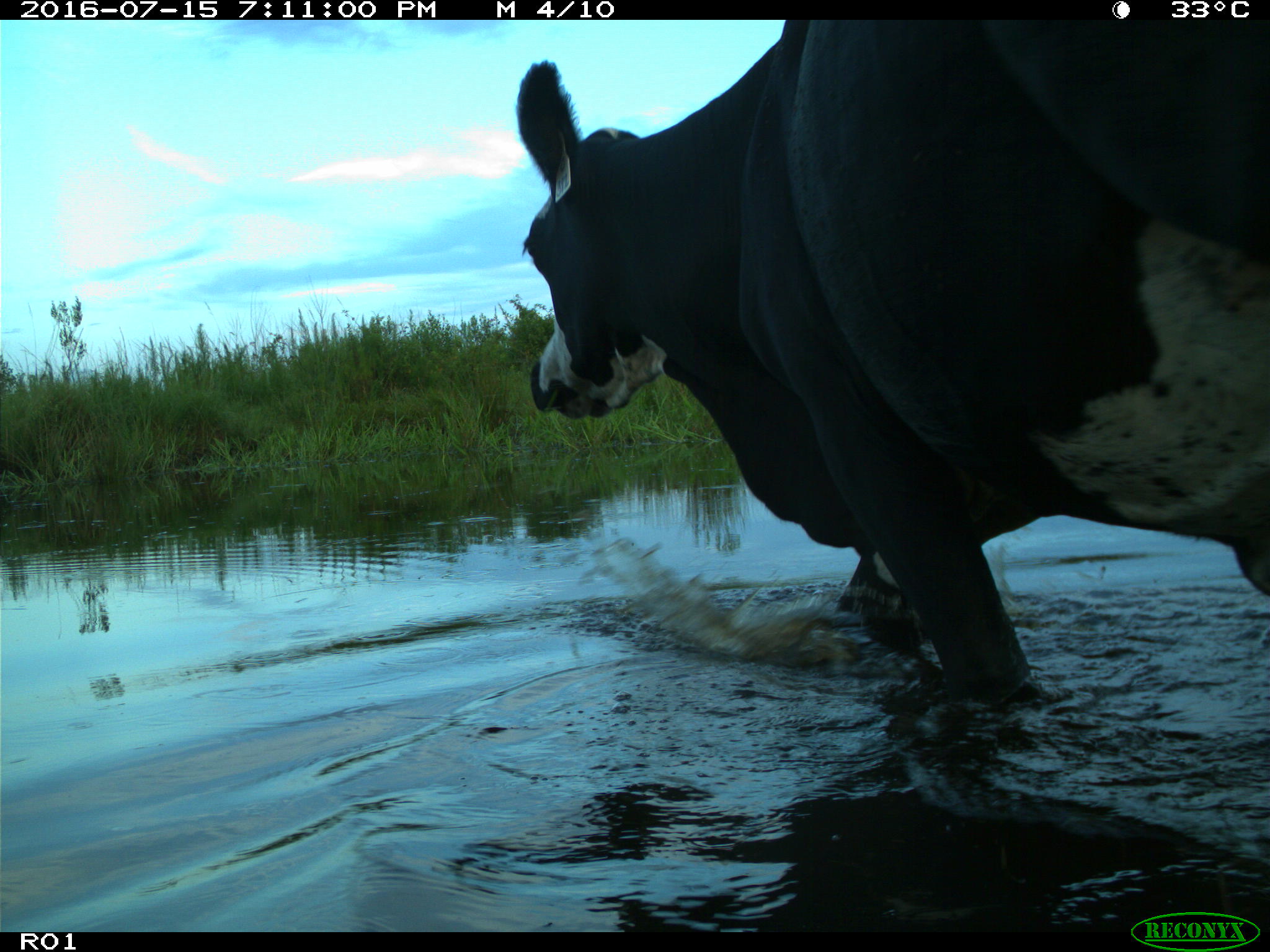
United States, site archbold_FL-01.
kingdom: Animalia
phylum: Chordata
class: Mammalia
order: Artiodactyla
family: Bovidae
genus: Bos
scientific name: Bos taurus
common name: domestic cow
Bos taurus (domestic cow).